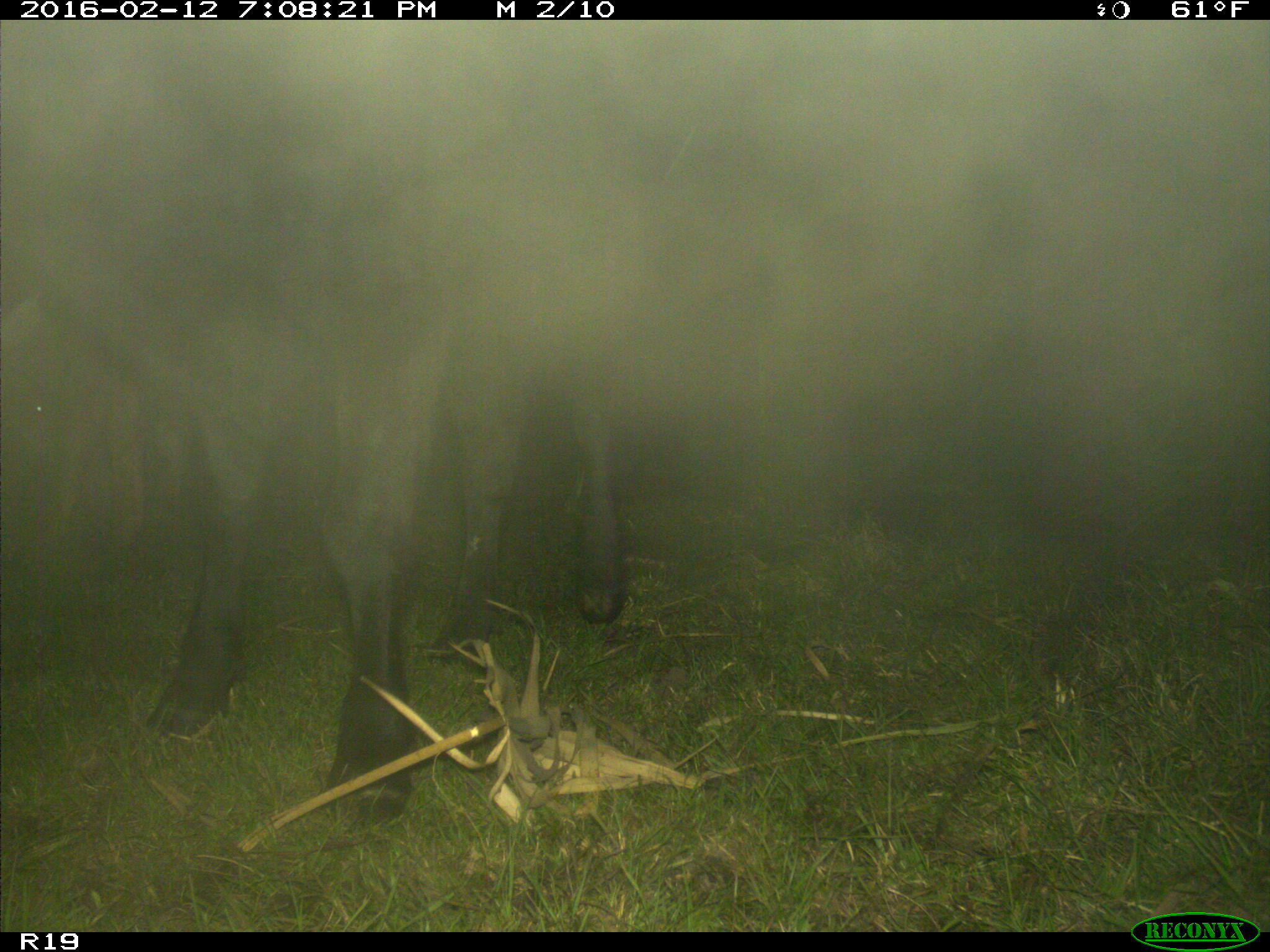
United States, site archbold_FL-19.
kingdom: Animalia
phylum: Chordata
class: Mammalia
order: Artiodactyla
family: Bovidae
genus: Bos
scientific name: Bos taurus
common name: domestic cow